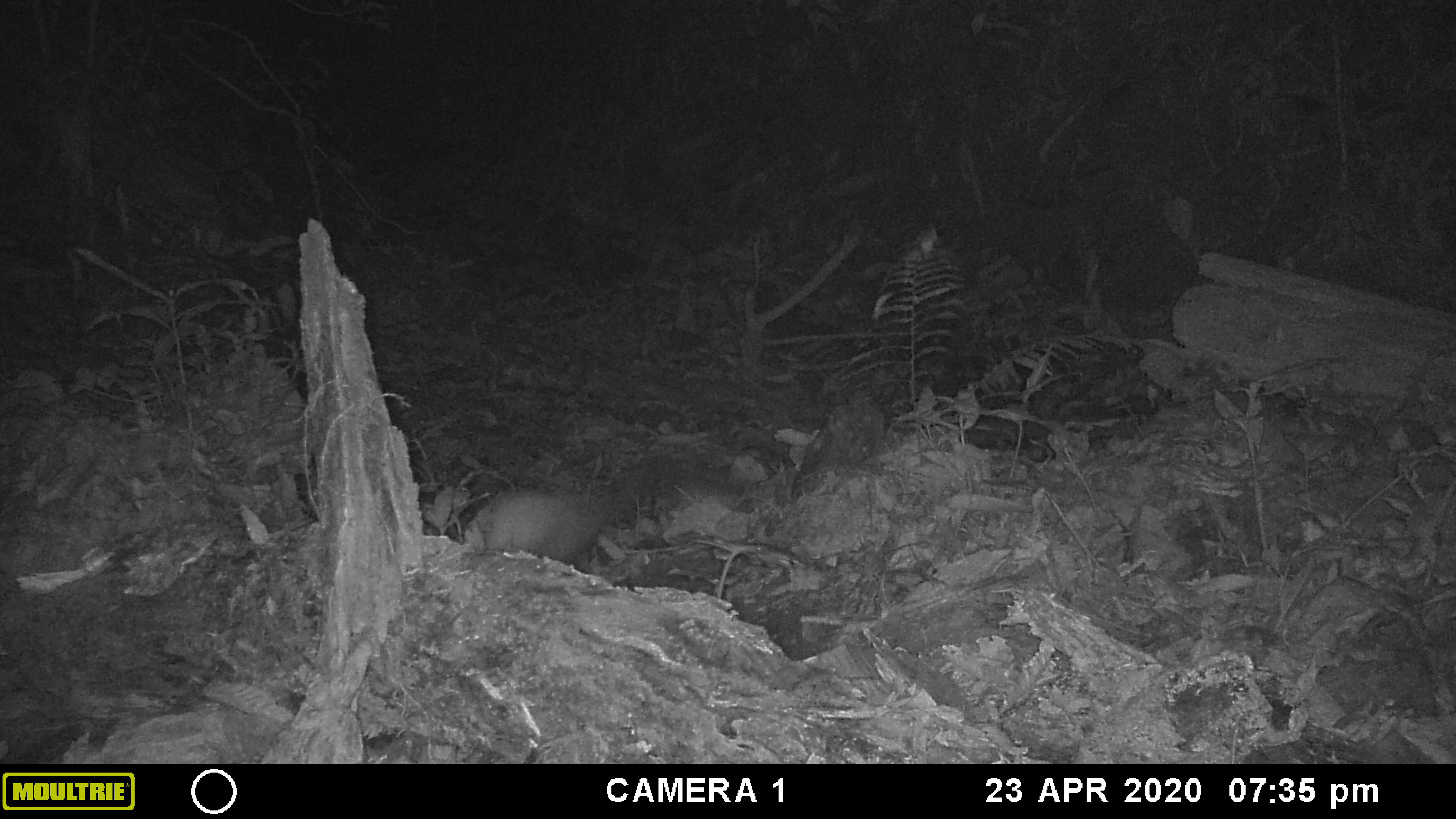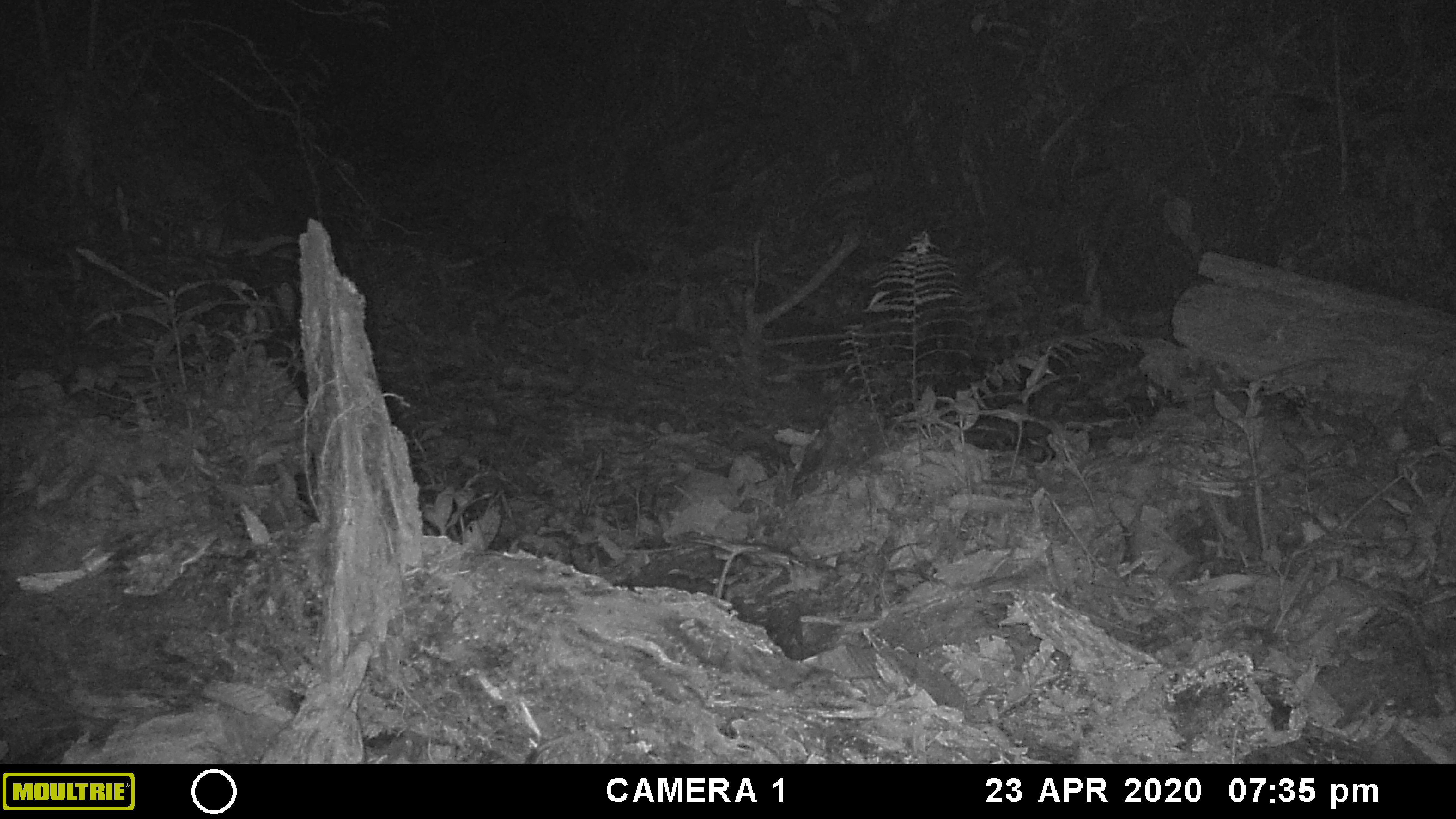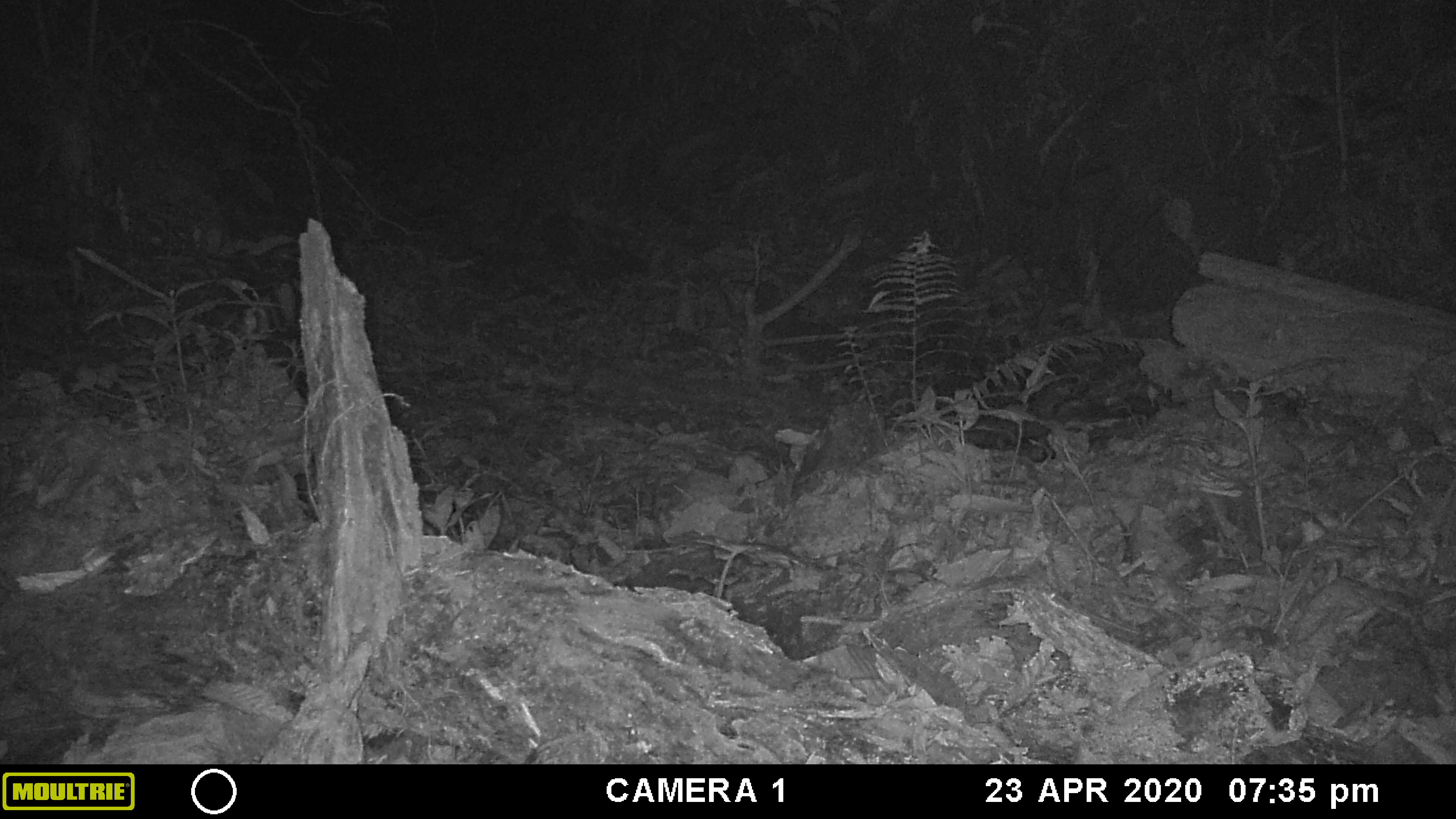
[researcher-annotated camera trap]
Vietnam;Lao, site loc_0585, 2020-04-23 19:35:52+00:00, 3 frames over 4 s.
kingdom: Animalia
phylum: Chordata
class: Mammalia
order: Carnivora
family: Mustelidae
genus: Martes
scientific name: Martes flavigula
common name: yellow-throated marten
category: yellow throated marten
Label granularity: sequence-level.